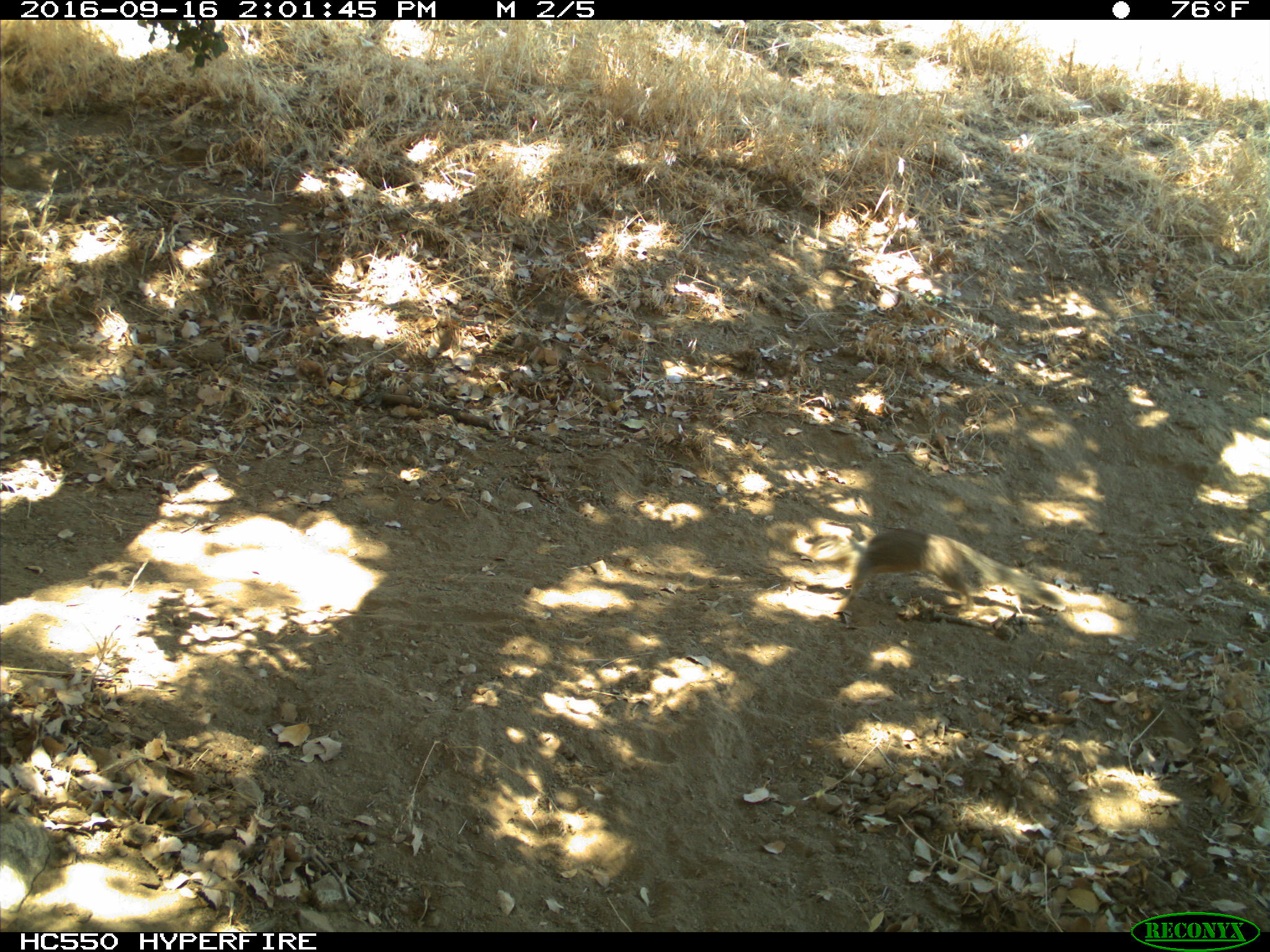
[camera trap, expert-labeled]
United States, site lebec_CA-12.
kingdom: Animalia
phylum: Chordata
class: Mammalia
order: Rodentia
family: Sciuridae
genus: Otospermophilus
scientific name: Otospermophilus beecheyi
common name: california ground squirrel